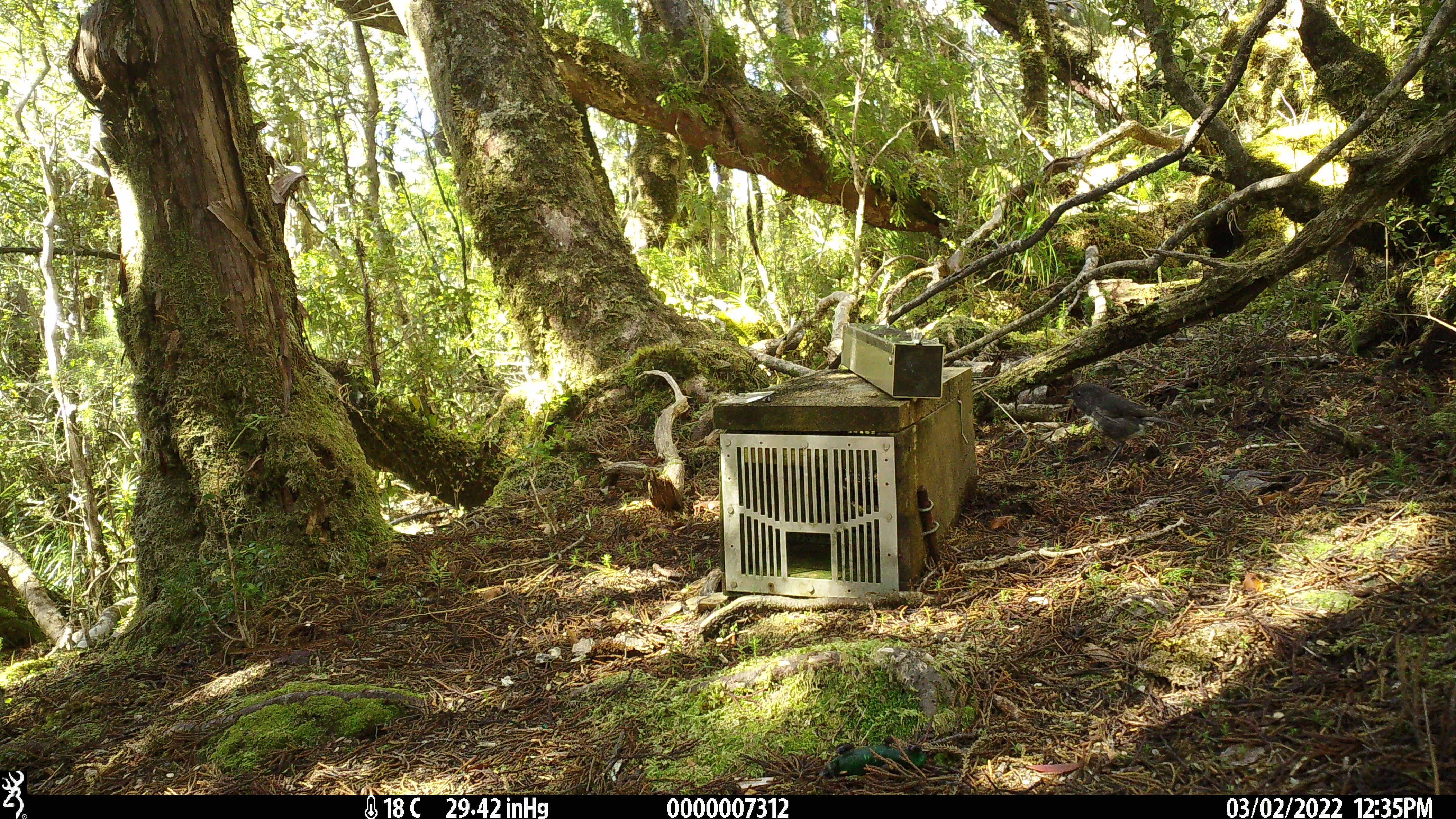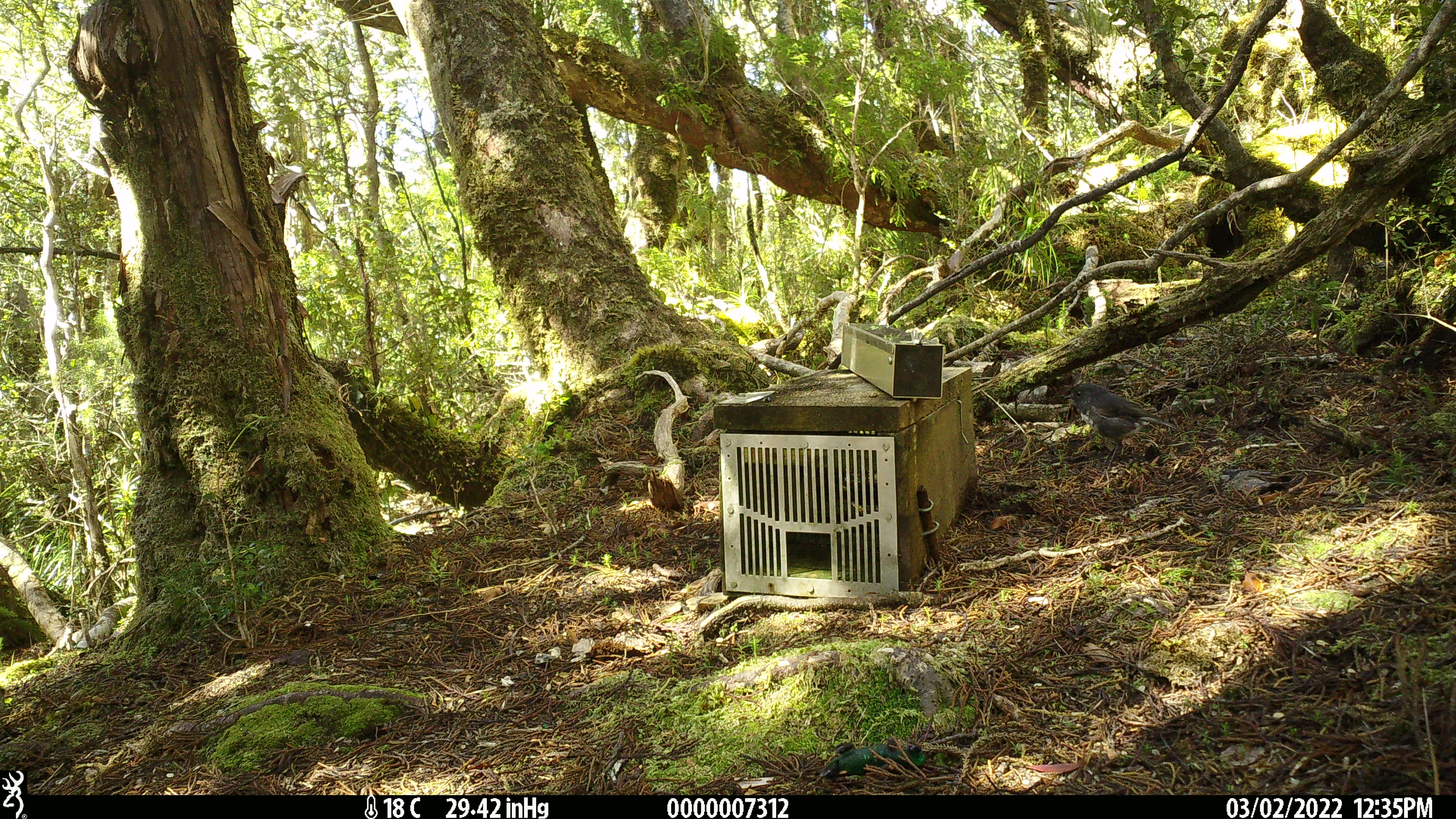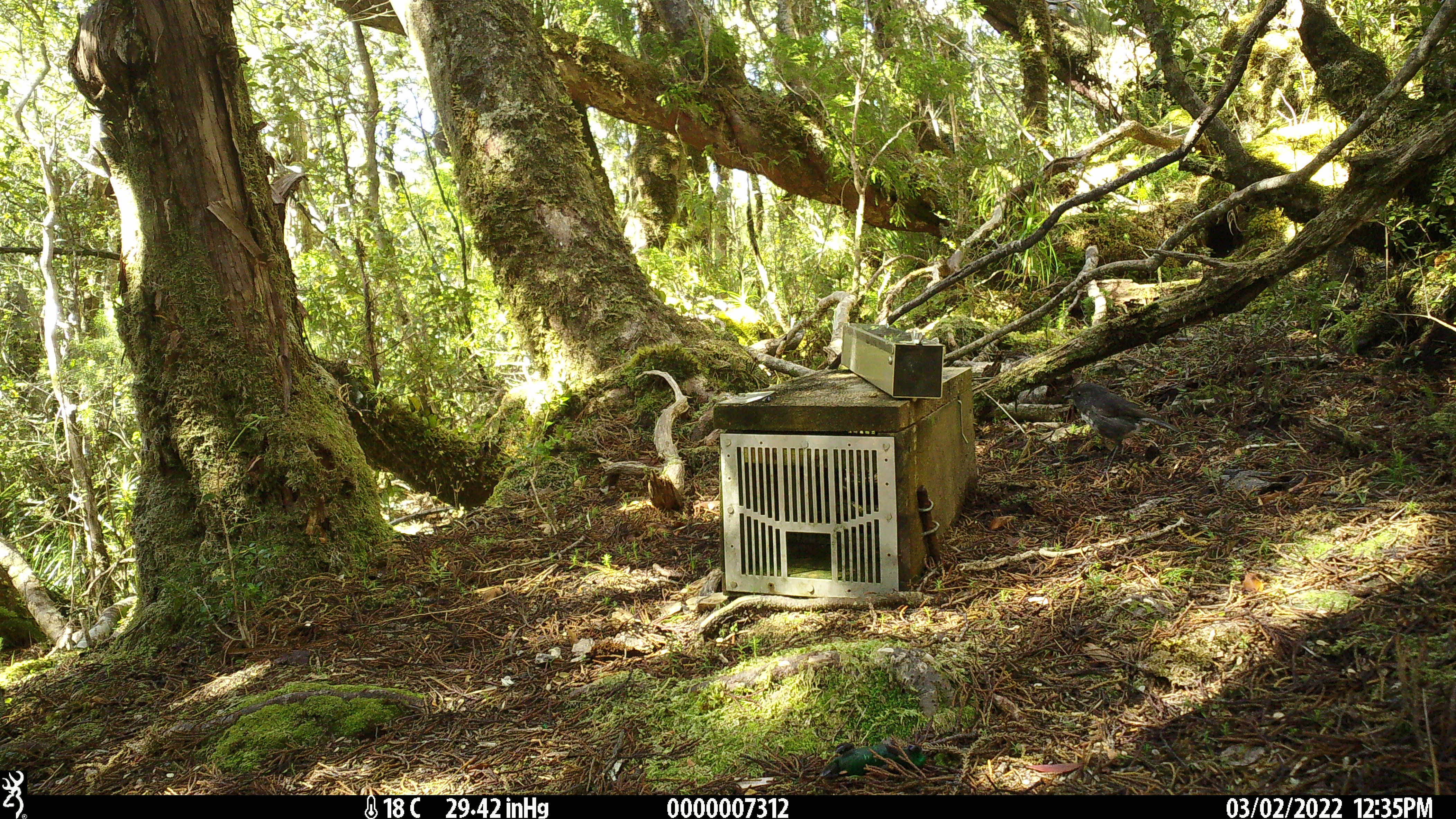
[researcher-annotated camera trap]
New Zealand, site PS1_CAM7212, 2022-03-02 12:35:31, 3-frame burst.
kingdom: Animalia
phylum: Chordata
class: Aves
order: Passeriformes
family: Petroicidae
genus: Petroica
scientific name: Petroica australis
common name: new zealand robin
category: robin